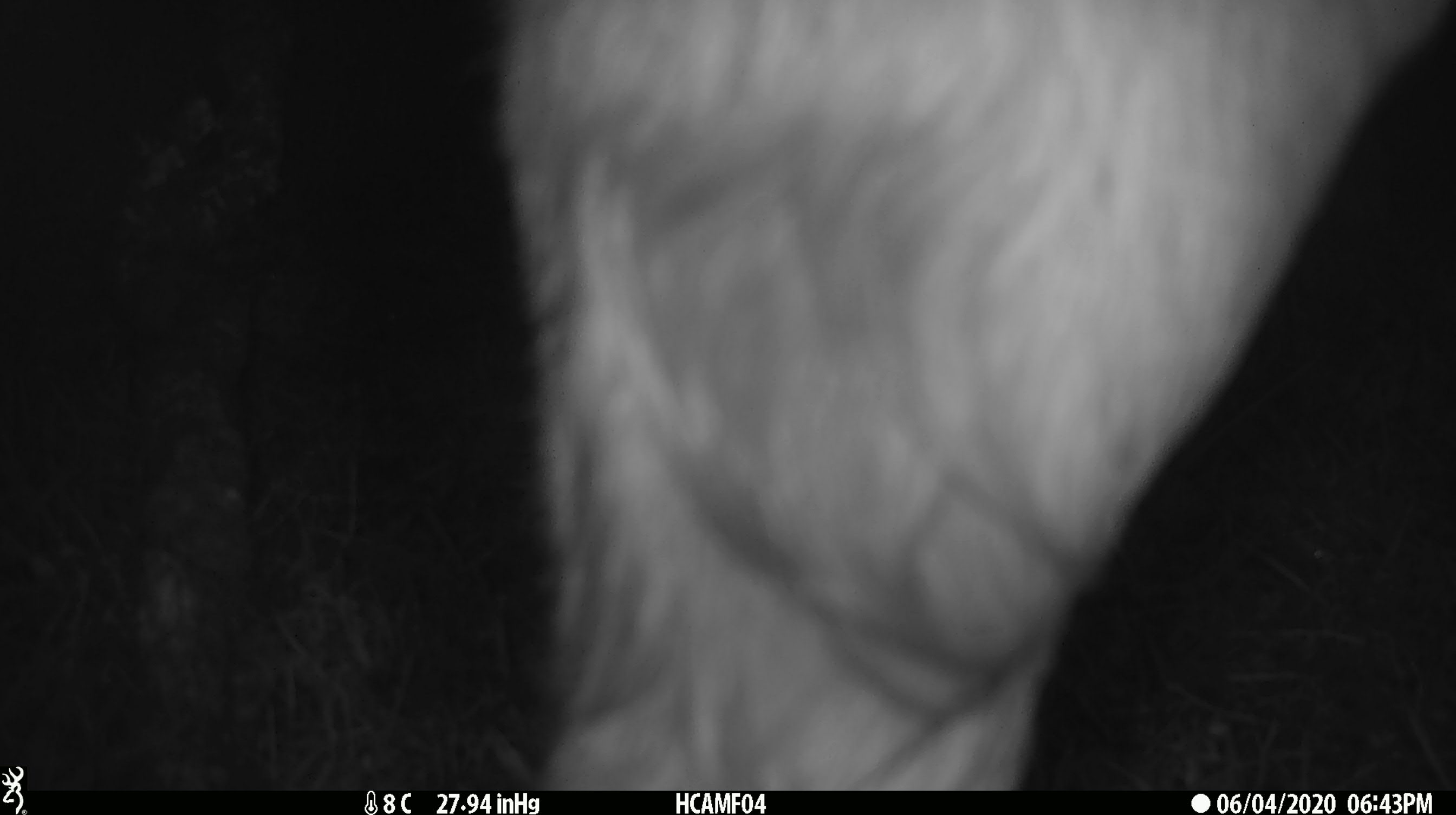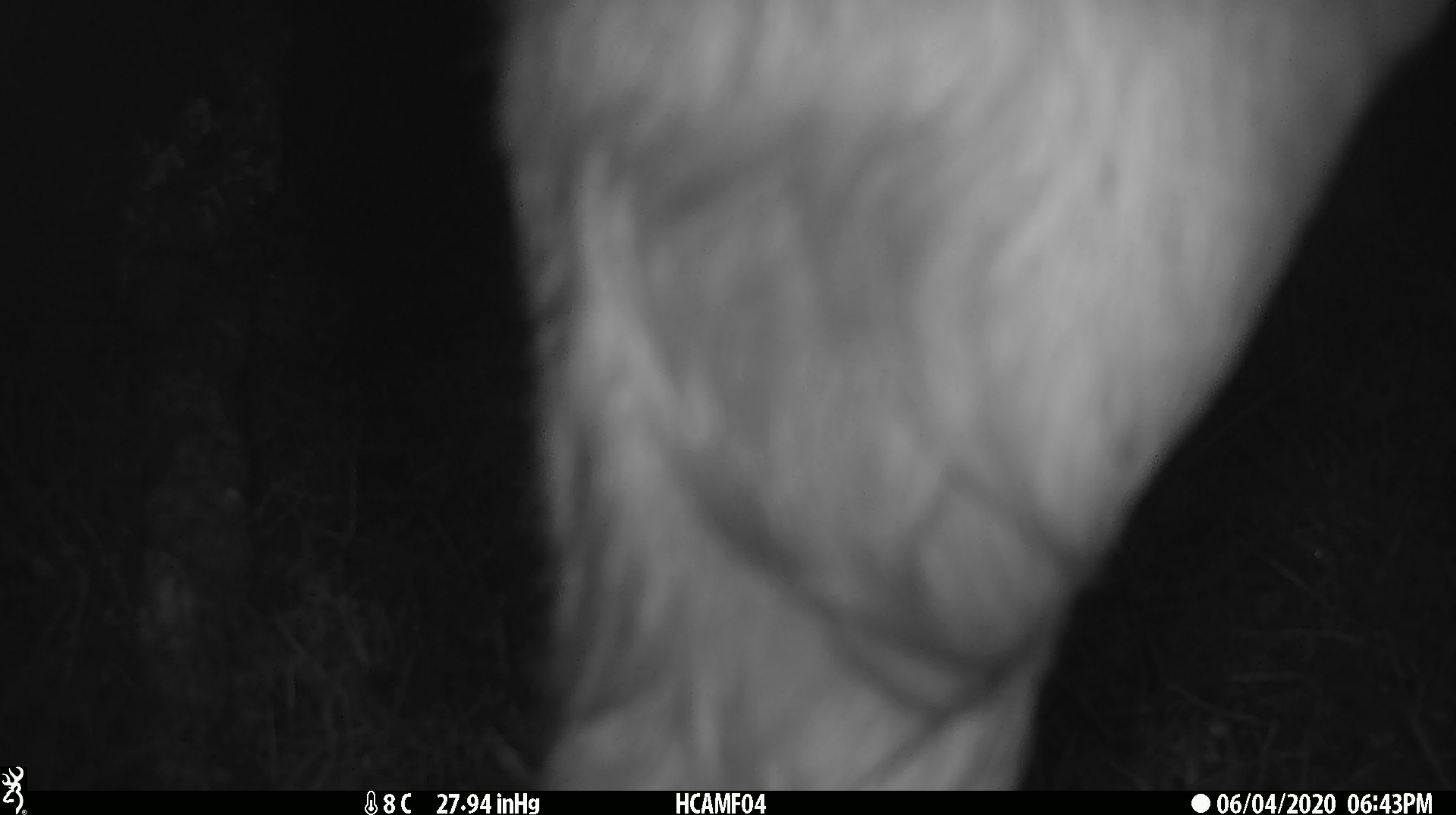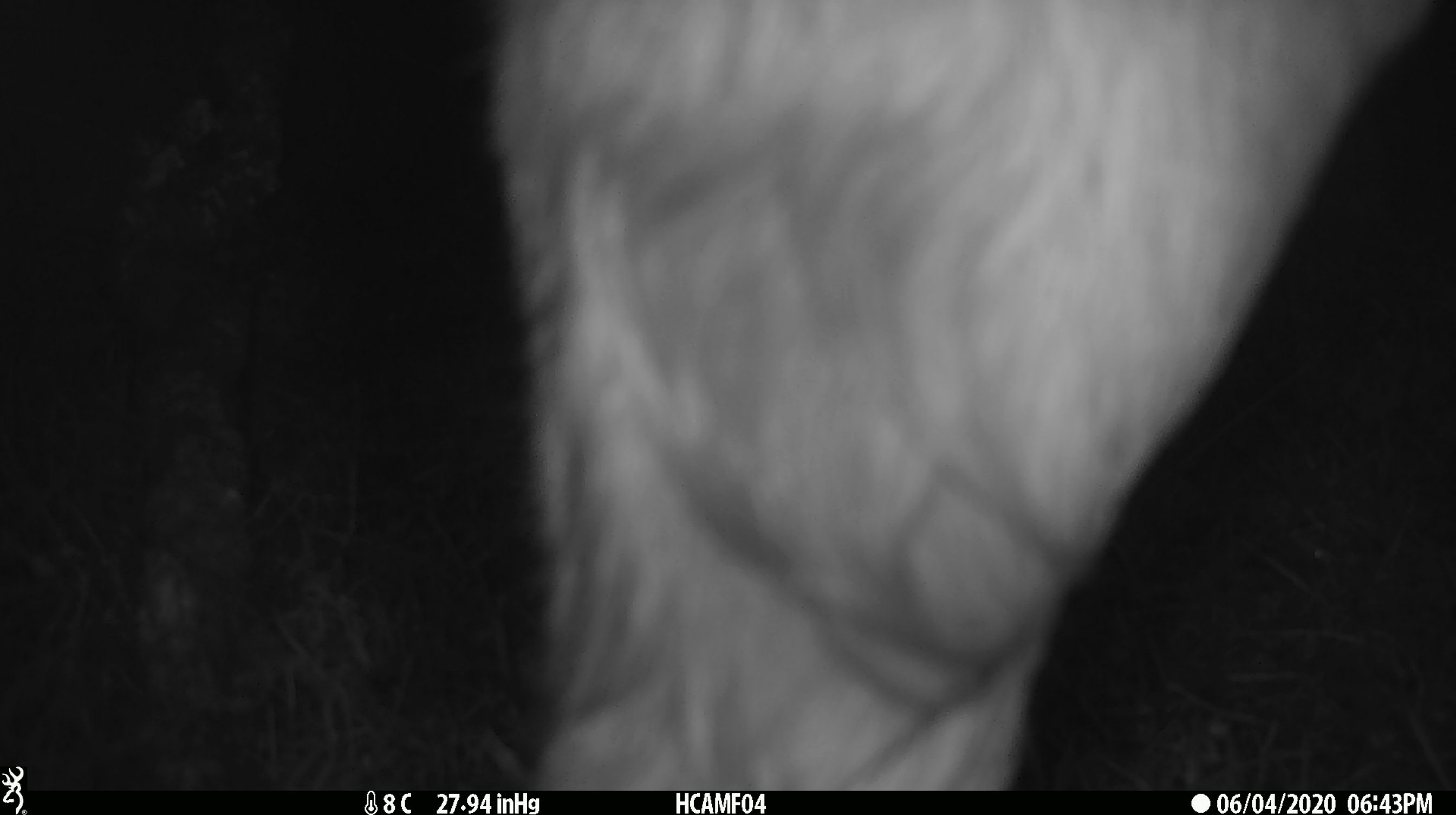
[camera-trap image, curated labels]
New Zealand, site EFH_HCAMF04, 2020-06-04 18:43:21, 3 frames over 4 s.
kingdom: Animalia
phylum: Chordata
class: Mammalia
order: Artiodactyla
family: Bovidae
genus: Bos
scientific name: Bos taurus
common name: domestic cow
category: cow